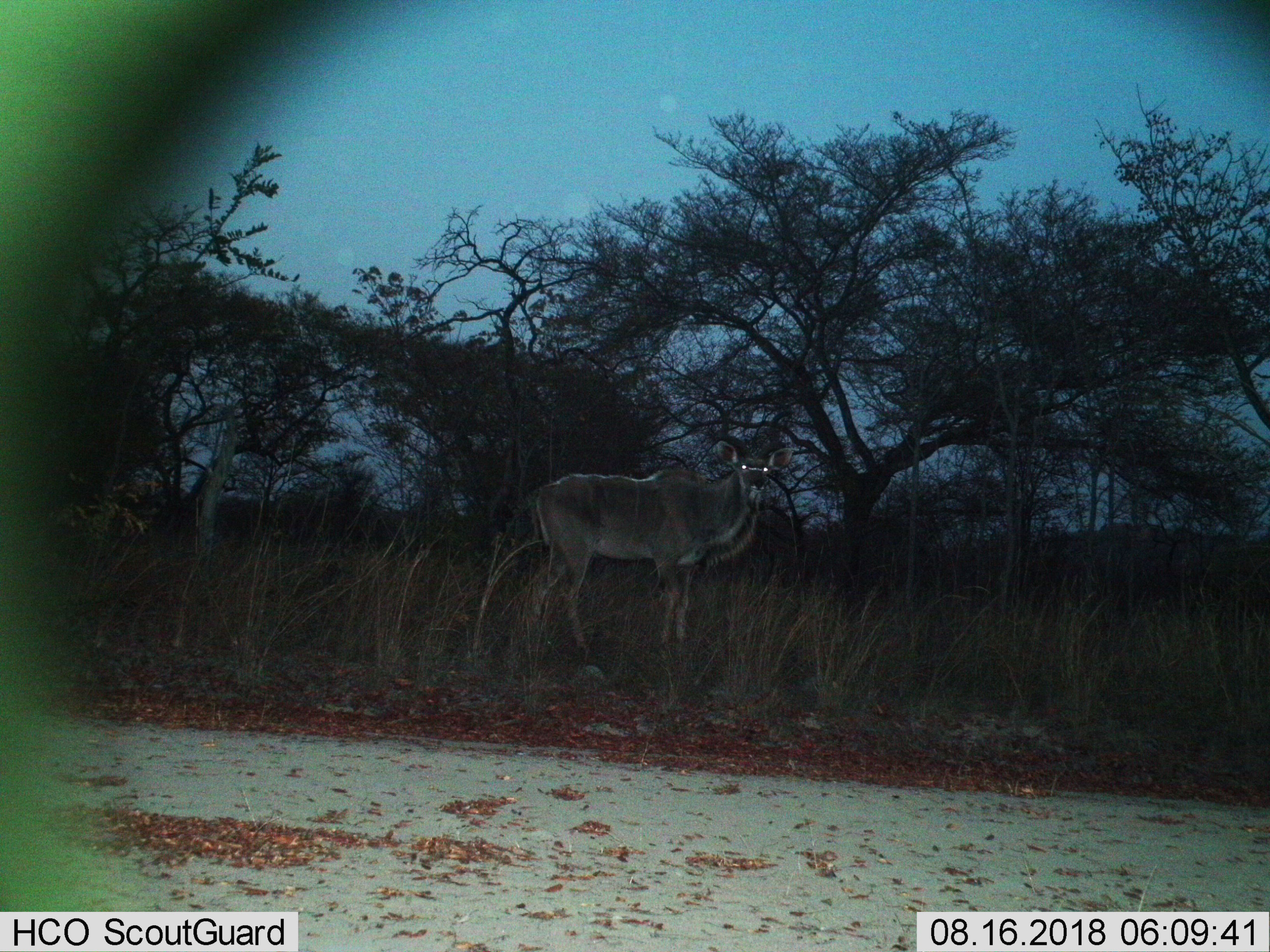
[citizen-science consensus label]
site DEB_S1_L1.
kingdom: Animalia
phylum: Chordata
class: Mammalia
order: Artiodactyla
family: Bovidae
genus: Tragelaphus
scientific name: Tragelaphus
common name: kudu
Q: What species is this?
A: Kudu (Tragelaphus).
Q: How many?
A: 1.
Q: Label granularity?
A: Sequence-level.